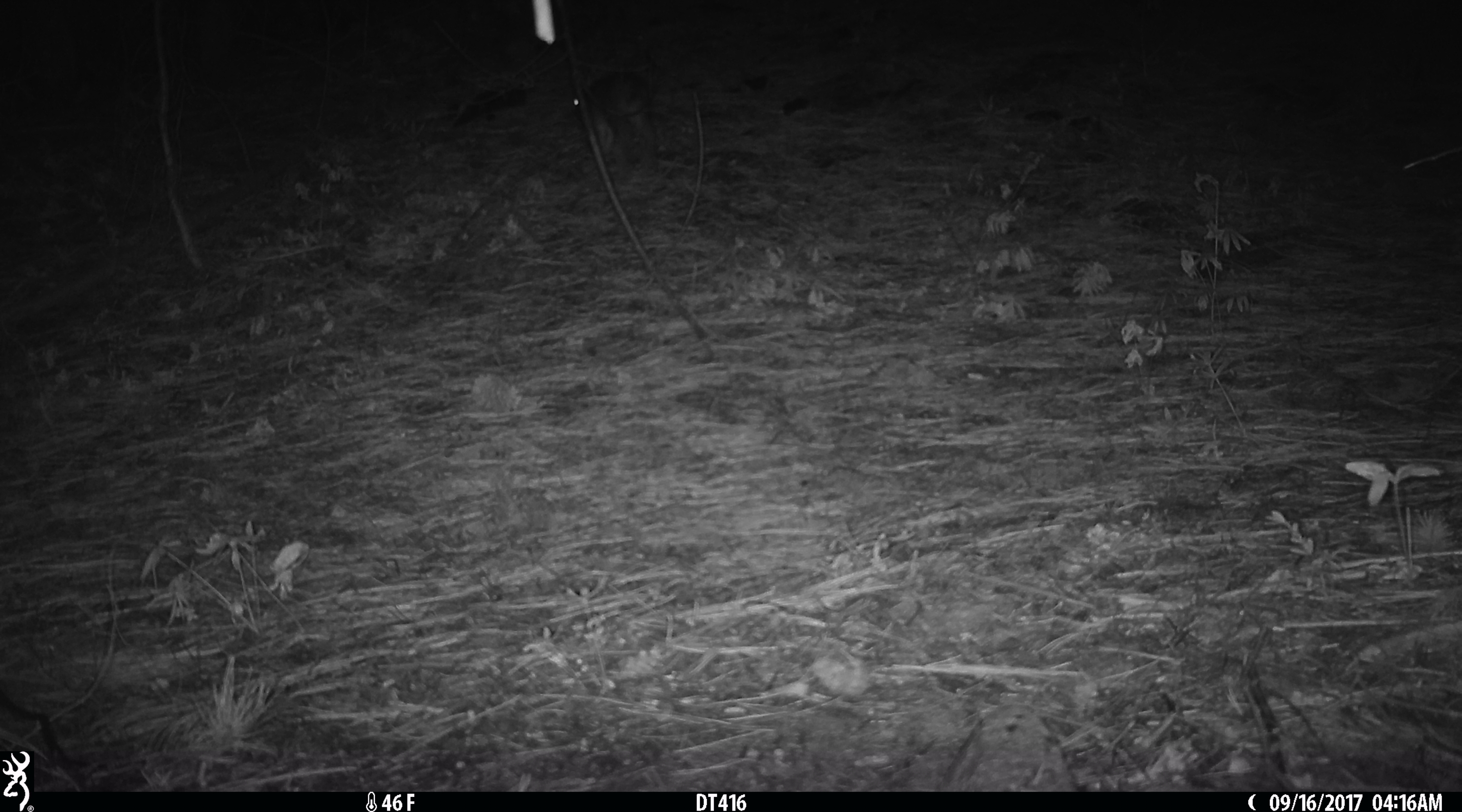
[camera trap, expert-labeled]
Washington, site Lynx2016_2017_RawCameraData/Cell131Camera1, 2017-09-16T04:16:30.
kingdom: Animalia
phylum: Chordata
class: Mammalia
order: Lagomorpha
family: Leporidae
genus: Lepus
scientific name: Lepus americanus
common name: snowshoe hare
Lepus americanus (snowshoe hare). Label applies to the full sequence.